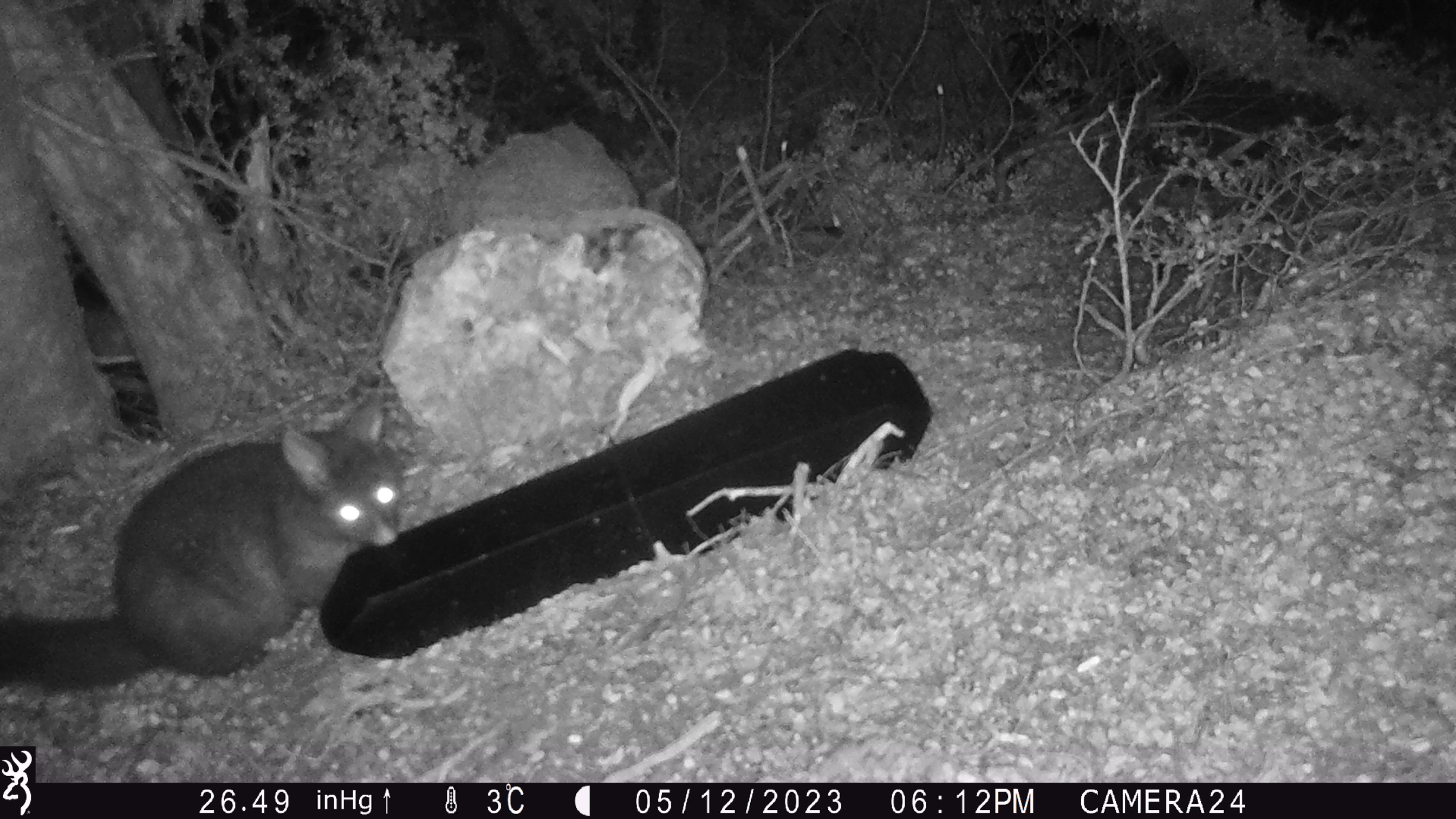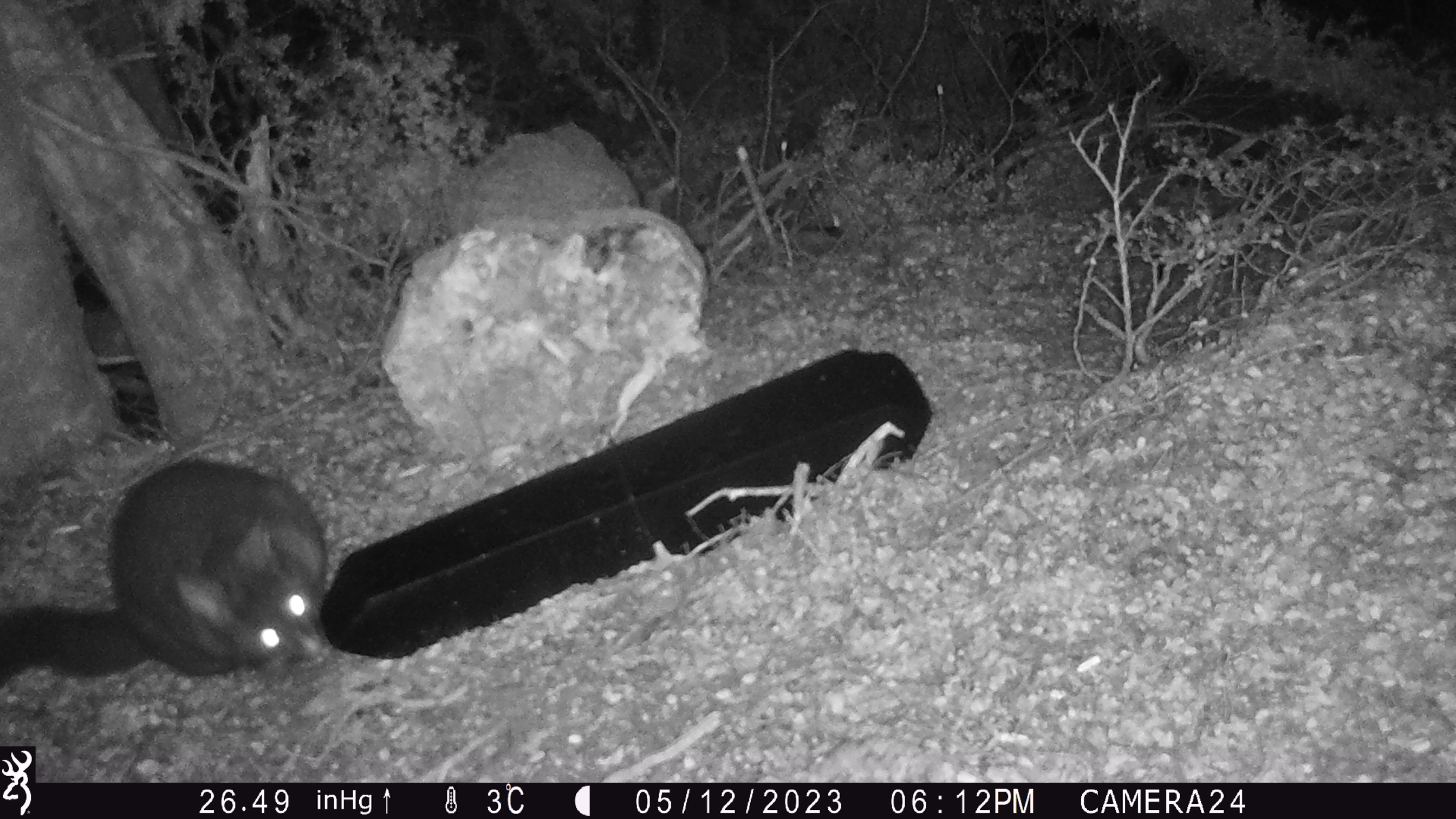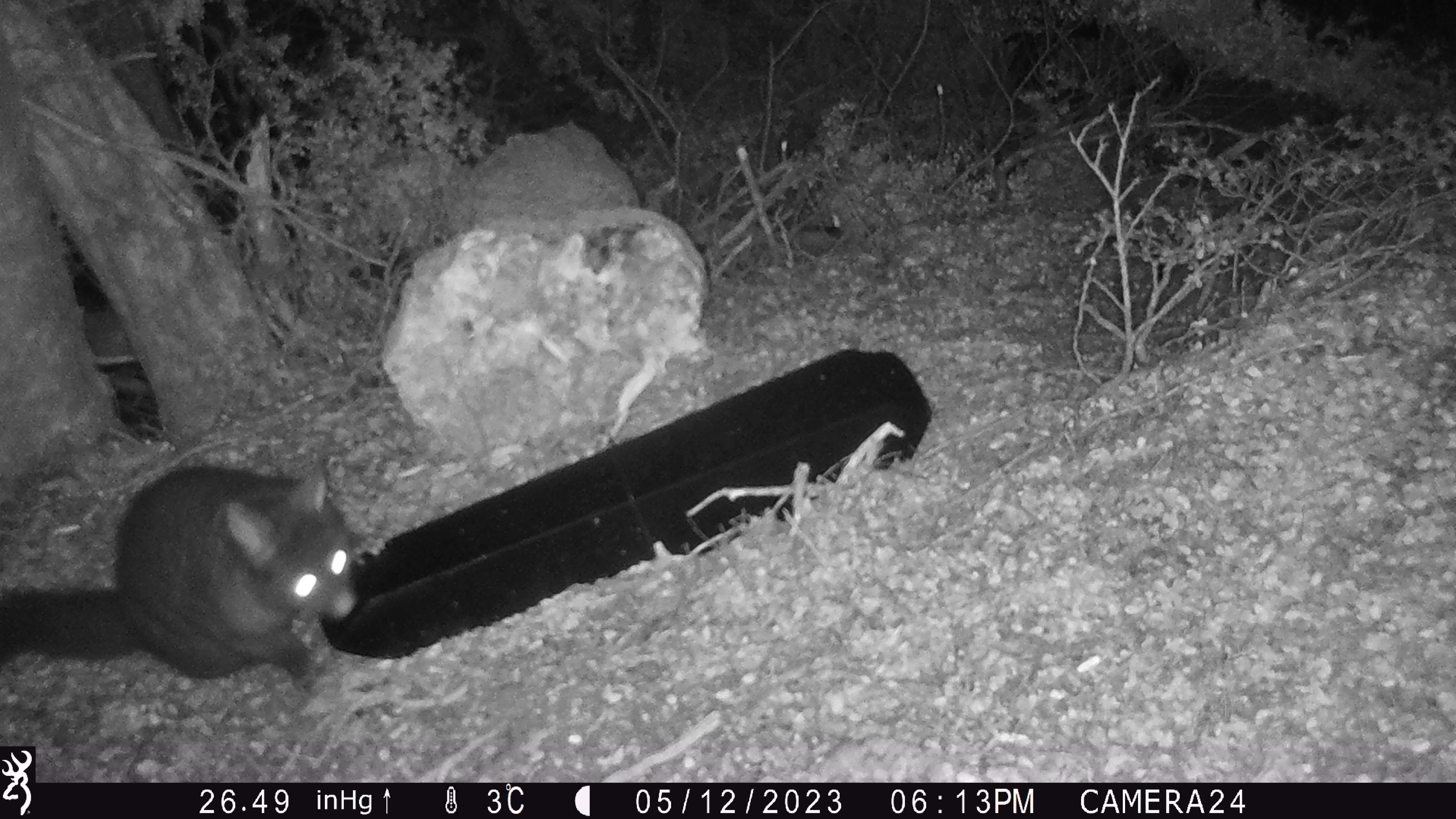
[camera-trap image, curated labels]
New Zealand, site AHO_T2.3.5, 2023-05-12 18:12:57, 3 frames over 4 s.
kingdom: Animalia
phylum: Chordata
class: Mammalia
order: Carnivora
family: Mustelidae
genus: Mustela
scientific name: Mustela erminea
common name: stoat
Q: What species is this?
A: Stoat (Mustela erminea).